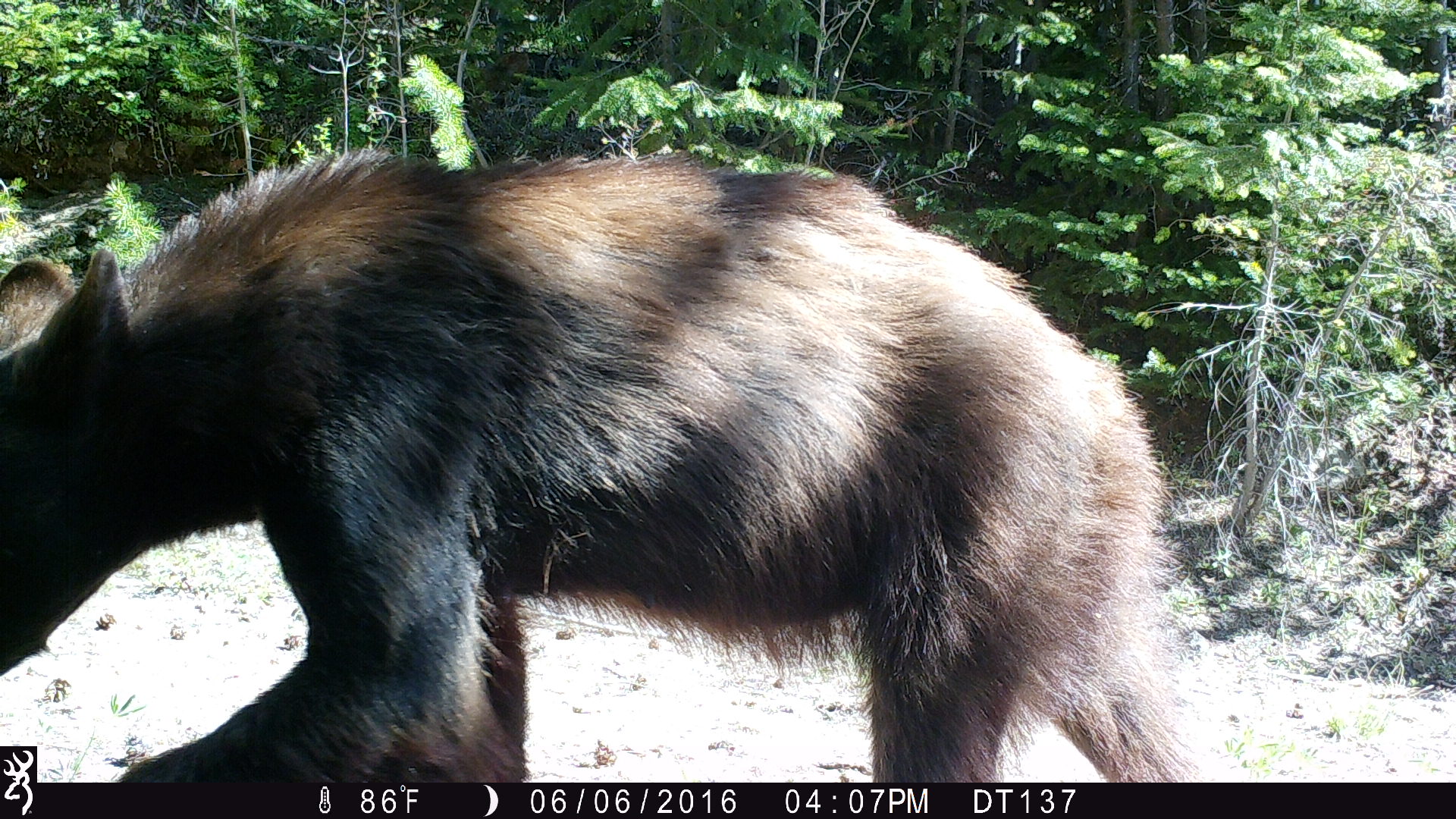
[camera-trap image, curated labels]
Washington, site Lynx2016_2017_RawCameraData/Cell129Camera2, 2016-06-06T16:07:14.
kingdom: Animalia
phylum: Chordata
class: Mammalia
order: Carnivora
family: Ursidae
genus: Ursus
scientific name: Ursus americanus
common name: american black bear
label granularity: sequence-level